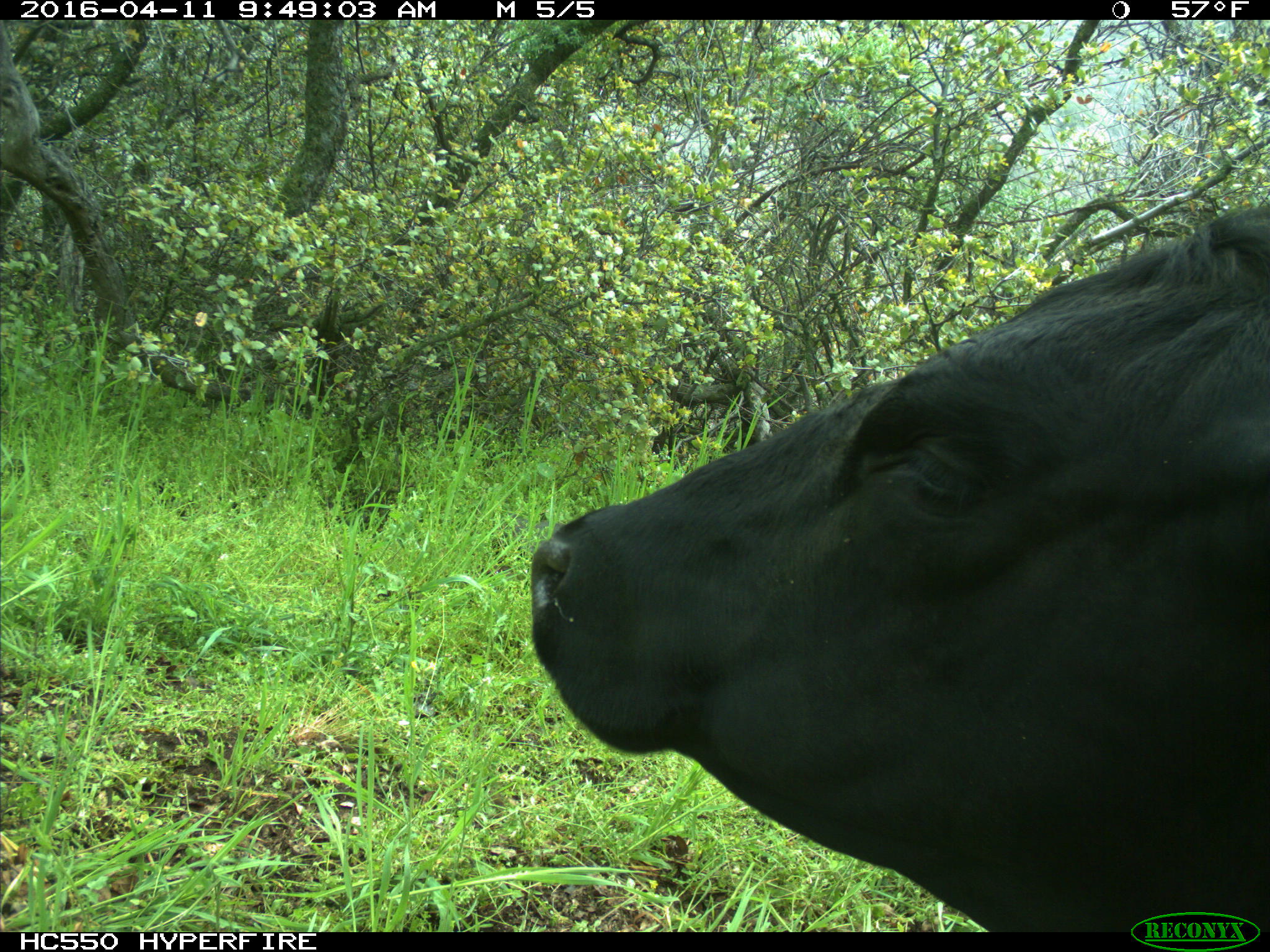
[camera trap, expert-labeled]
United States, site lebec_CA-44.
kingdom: Animalia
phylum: Chordata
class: Mammalia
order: Artiodactyla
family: Bovidae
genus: Bos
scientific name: Bos taurus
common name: domestic cow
Bos taurus (domestic cow).